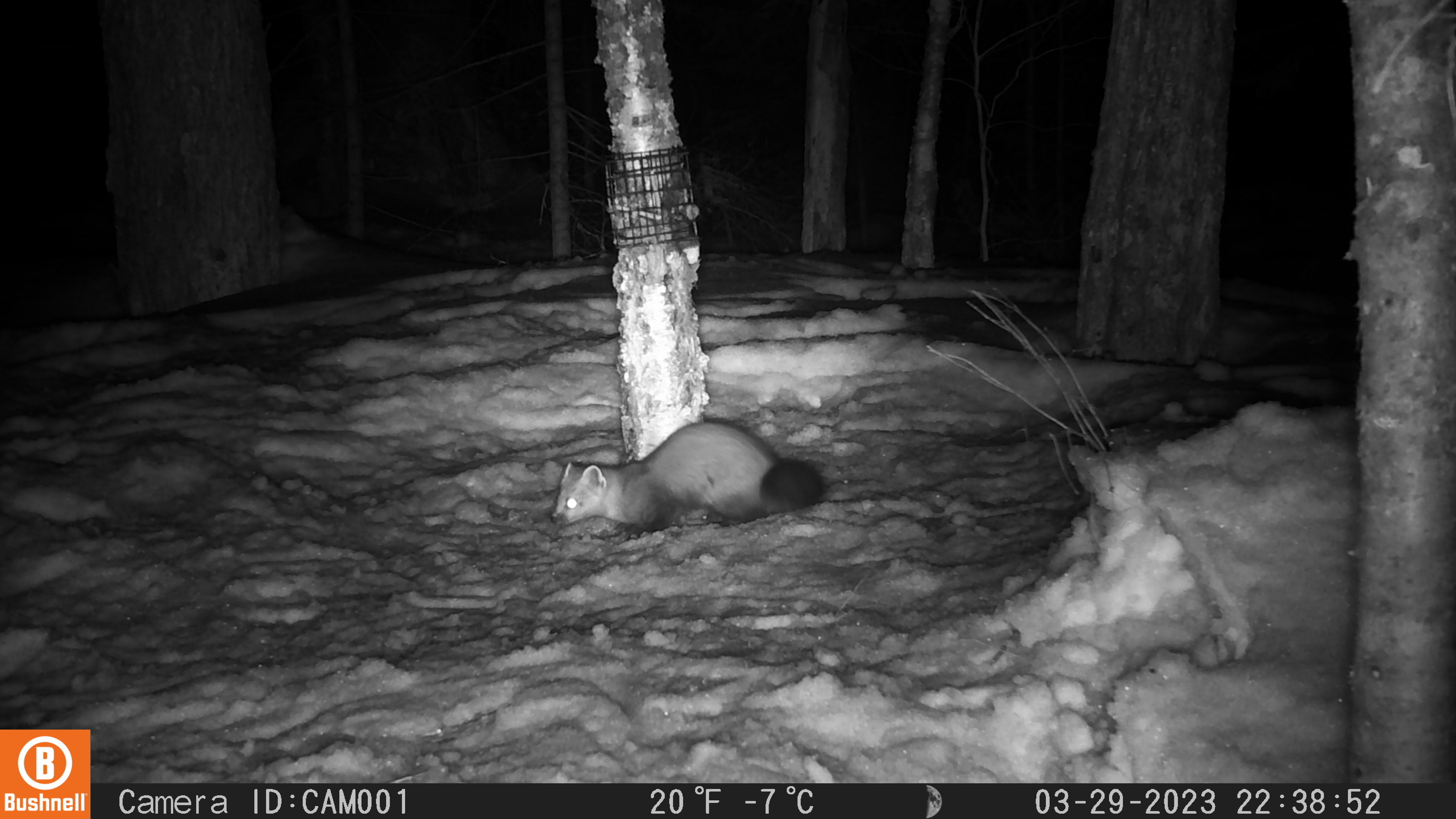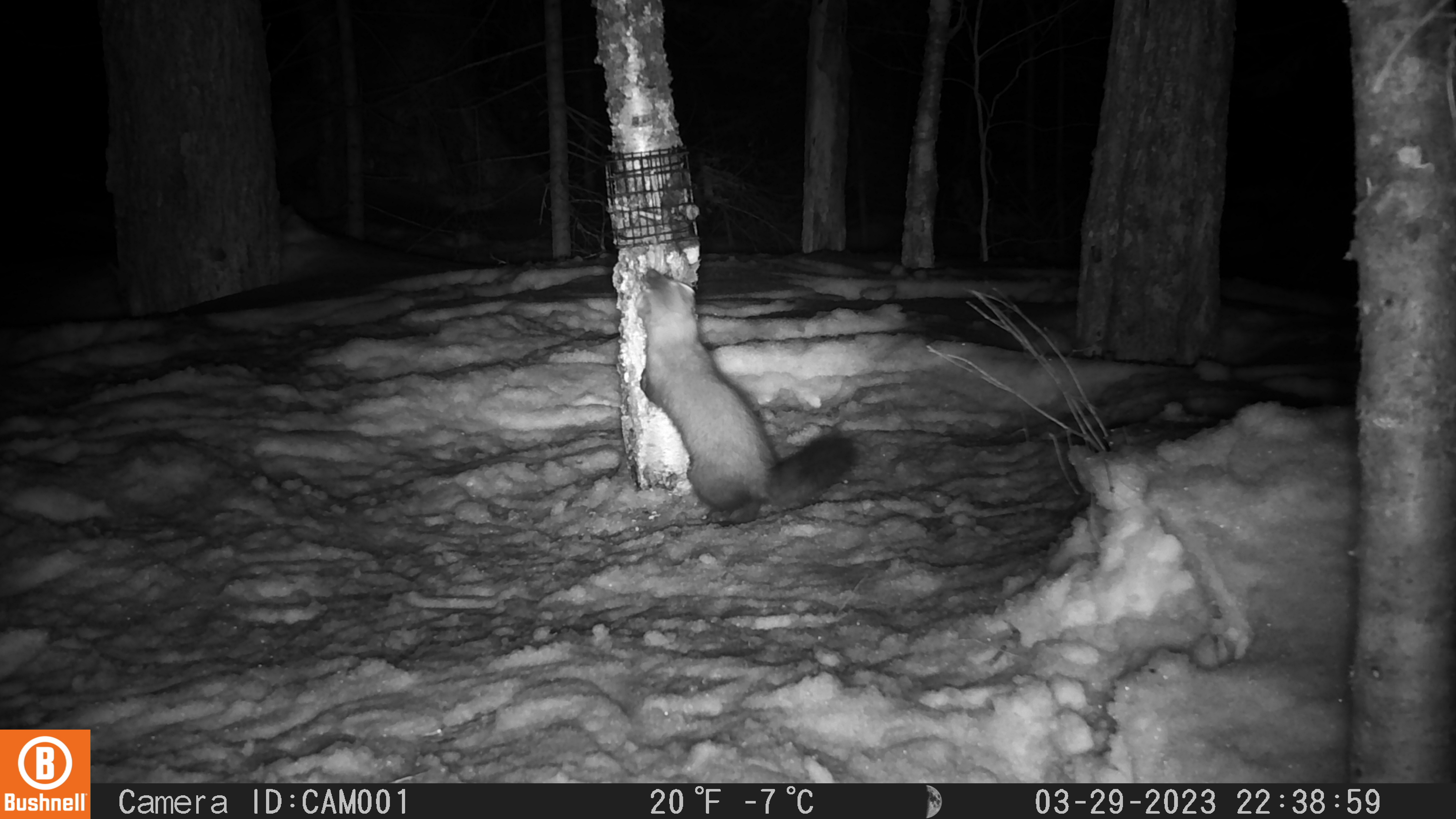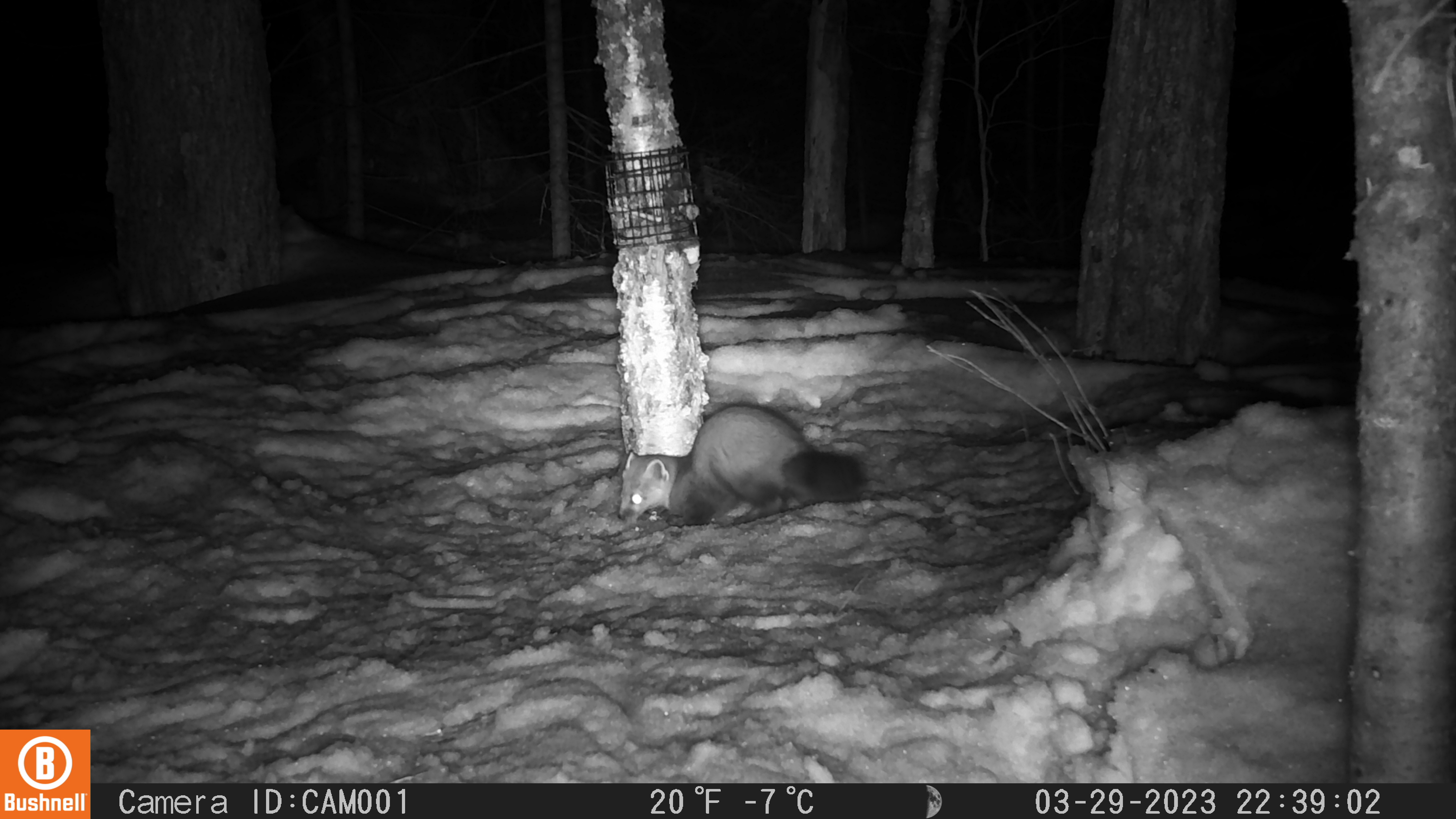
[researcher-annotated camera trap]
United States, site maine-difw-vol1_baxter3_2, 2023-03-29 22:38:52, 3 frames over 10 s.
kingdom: Animalia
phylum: Chordata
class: Mammalia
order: Carnivora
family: Mustelidae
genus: Martes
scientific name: Martes americana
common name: american marten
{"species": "american marten (Martes americana)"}